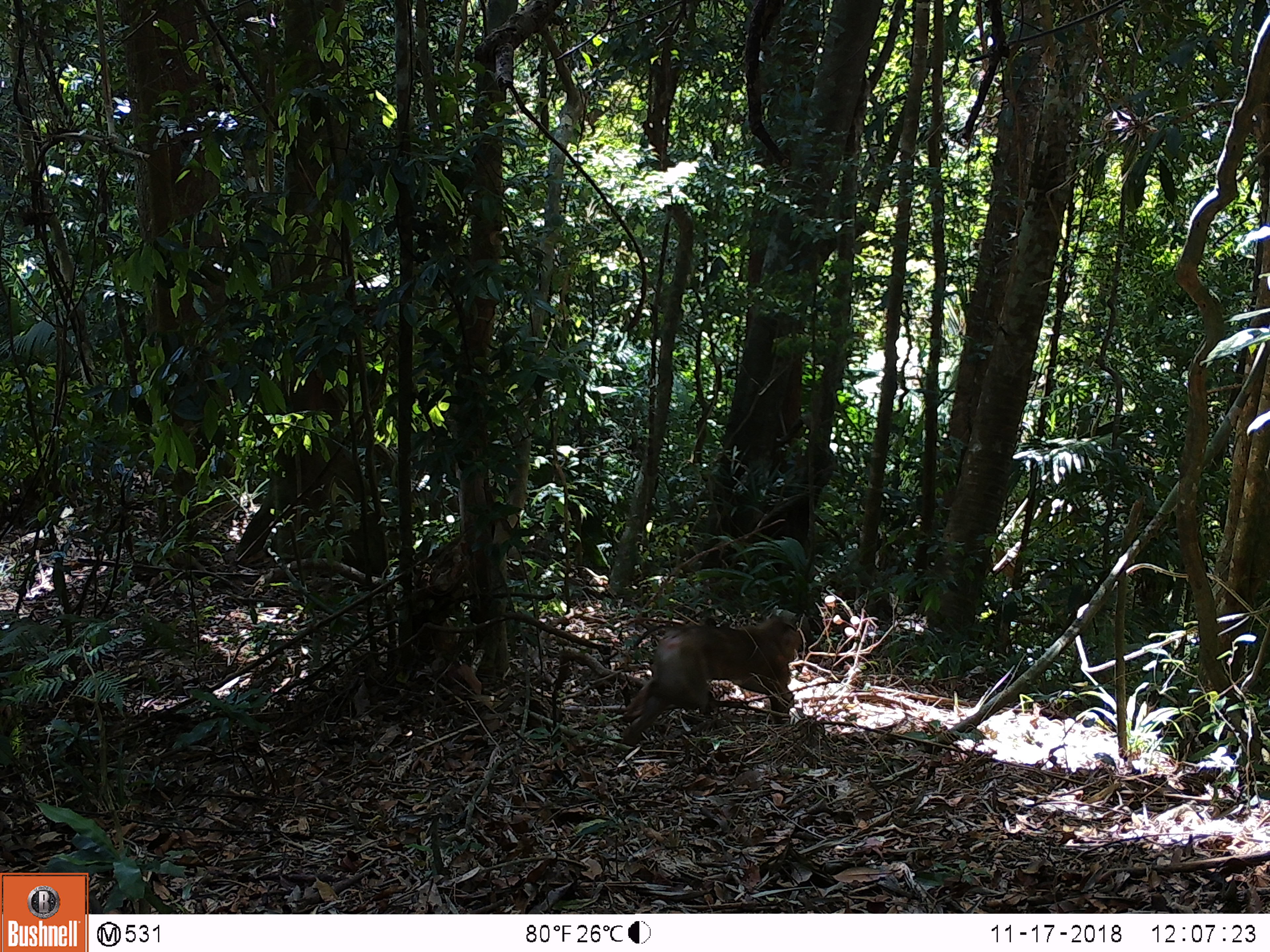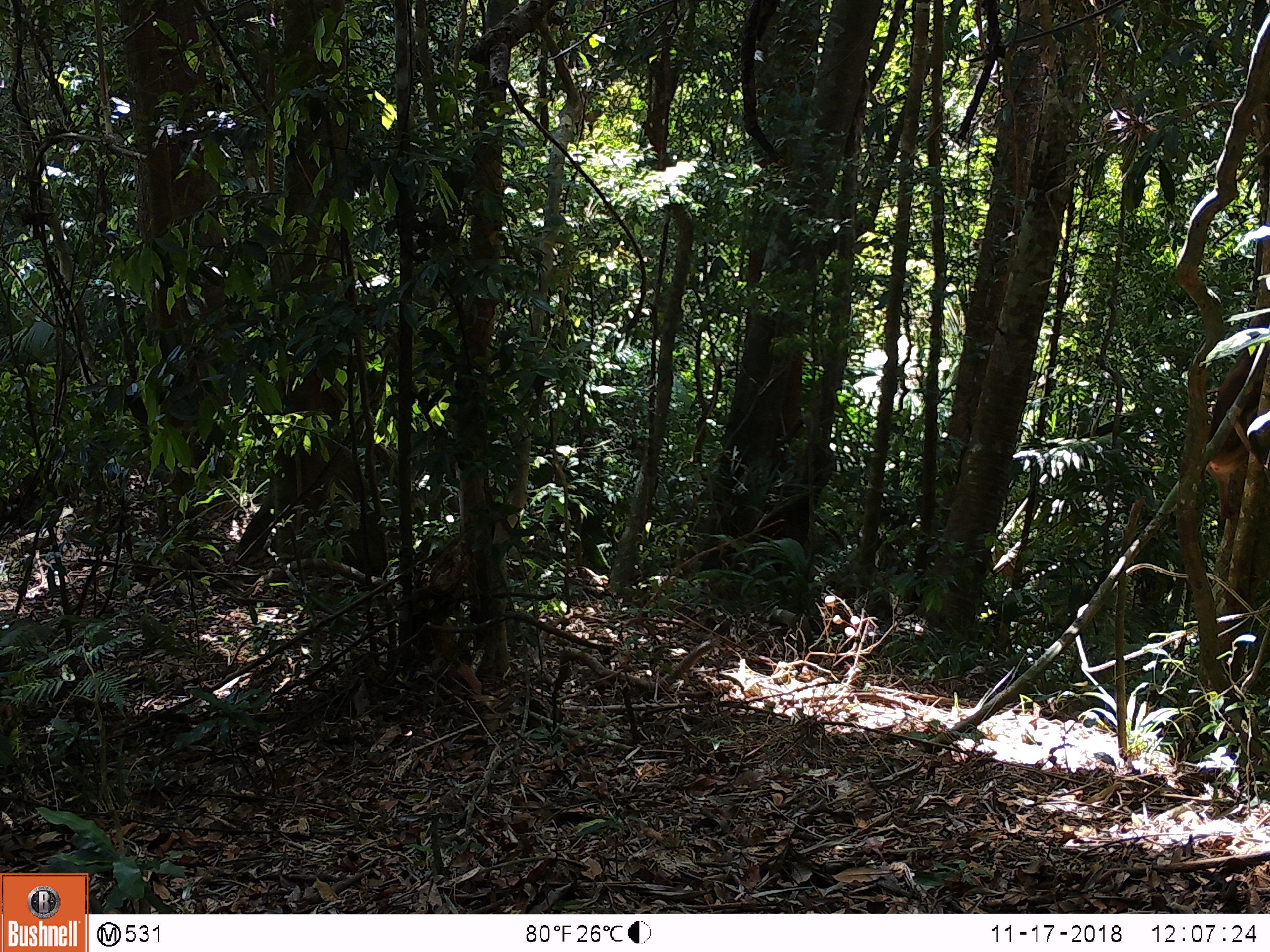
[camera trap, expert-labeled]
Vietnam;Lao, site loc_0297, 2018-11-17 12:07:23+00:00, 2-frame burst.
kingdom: Animalia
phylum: Chordata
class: Mammalia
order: Primates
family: Cercopithecidae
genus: Macaca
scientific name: Macaca nemestrina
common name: pig-tailed macaque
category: pig tailed macaque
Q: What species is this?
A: Pig tailed macaque (pig-tailed macaque) (Macaca nemestrina).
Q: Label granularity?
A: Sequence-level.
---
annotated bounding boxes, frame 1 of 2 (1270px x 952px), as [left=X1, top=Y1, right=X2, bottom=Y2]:
pig tailed macaque: [left=621, top=618, right=802, bottom=746]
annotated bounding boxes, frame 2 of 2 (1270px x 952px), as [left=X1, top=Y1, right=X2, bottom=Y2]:
pig tailed macaque: [left=1205, top=349, right=1249, bottom=521]